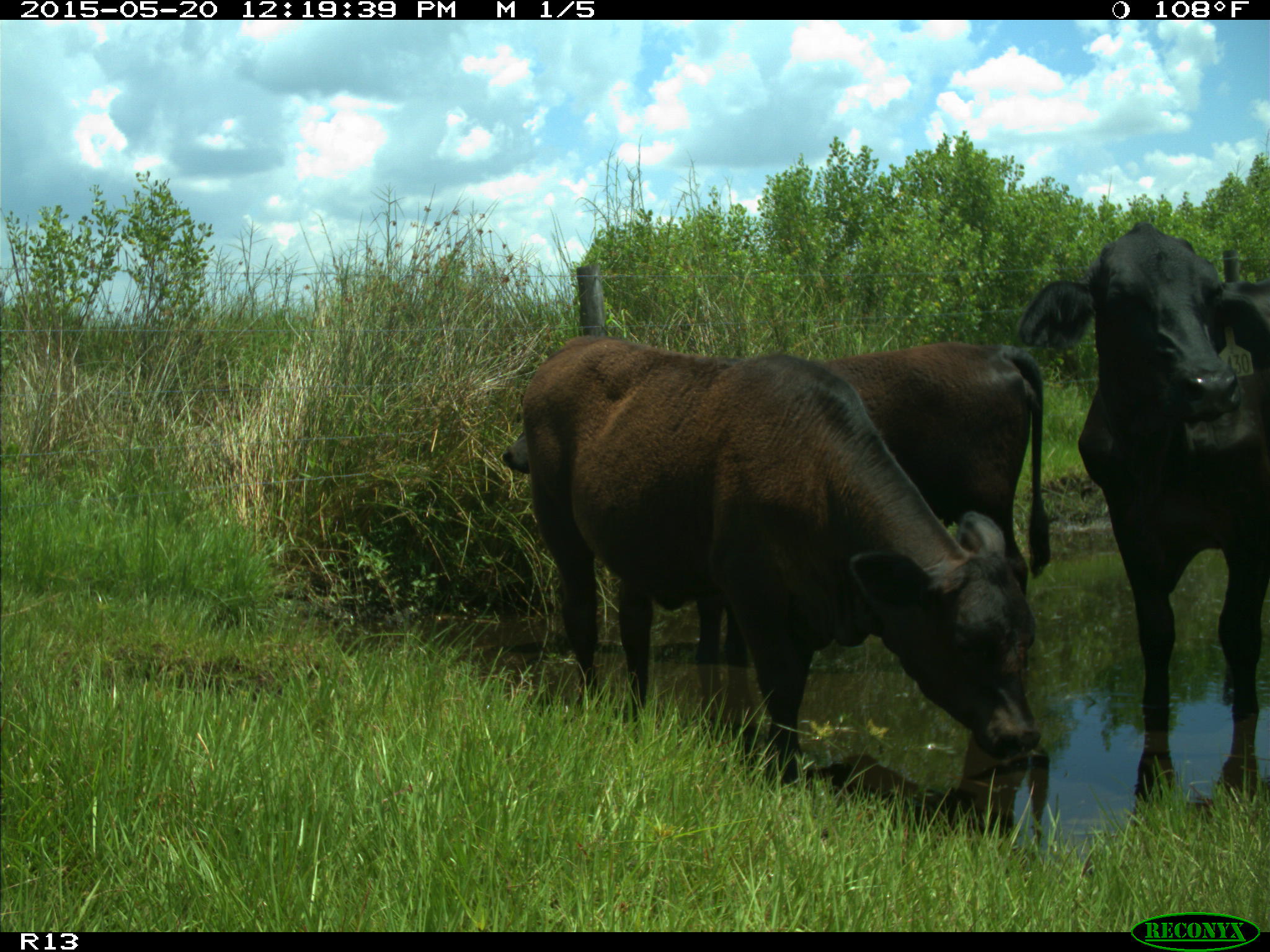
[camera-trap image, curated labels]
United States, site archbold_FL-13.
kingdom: Animalia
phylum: Chordata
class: Mammalia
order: Artiodactyla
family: Bovidae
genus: Bos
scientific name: Bos taurus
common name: domestic cow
Bos taurus (domestic cow).